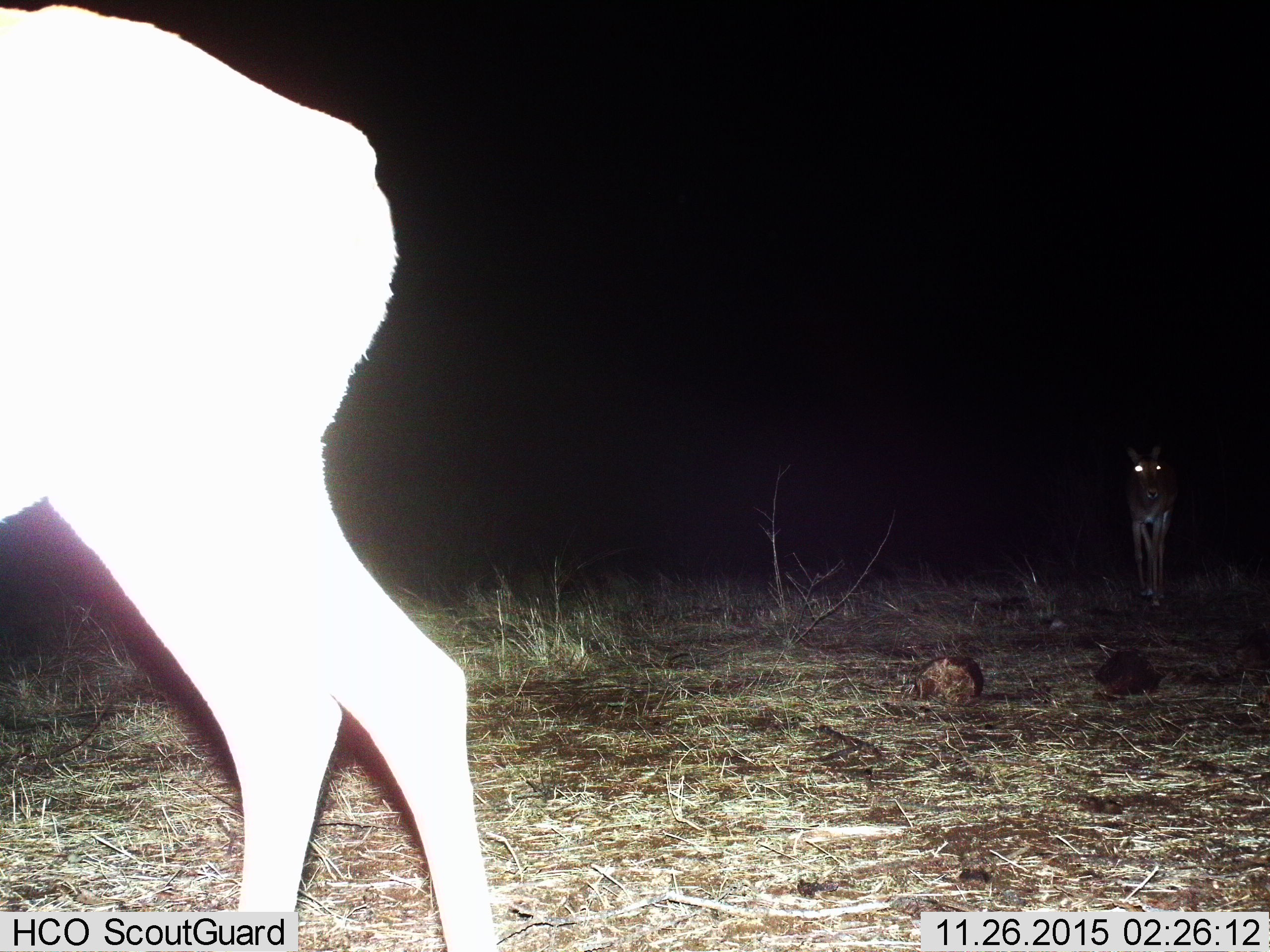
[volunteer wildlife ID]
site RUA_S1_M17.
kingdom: Animalia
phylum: Chordata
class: Mammalia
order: Artiodactyla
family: Bovidae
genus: Aepyceros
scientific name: Aepyceros melampus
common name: impala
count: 2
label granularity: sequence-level